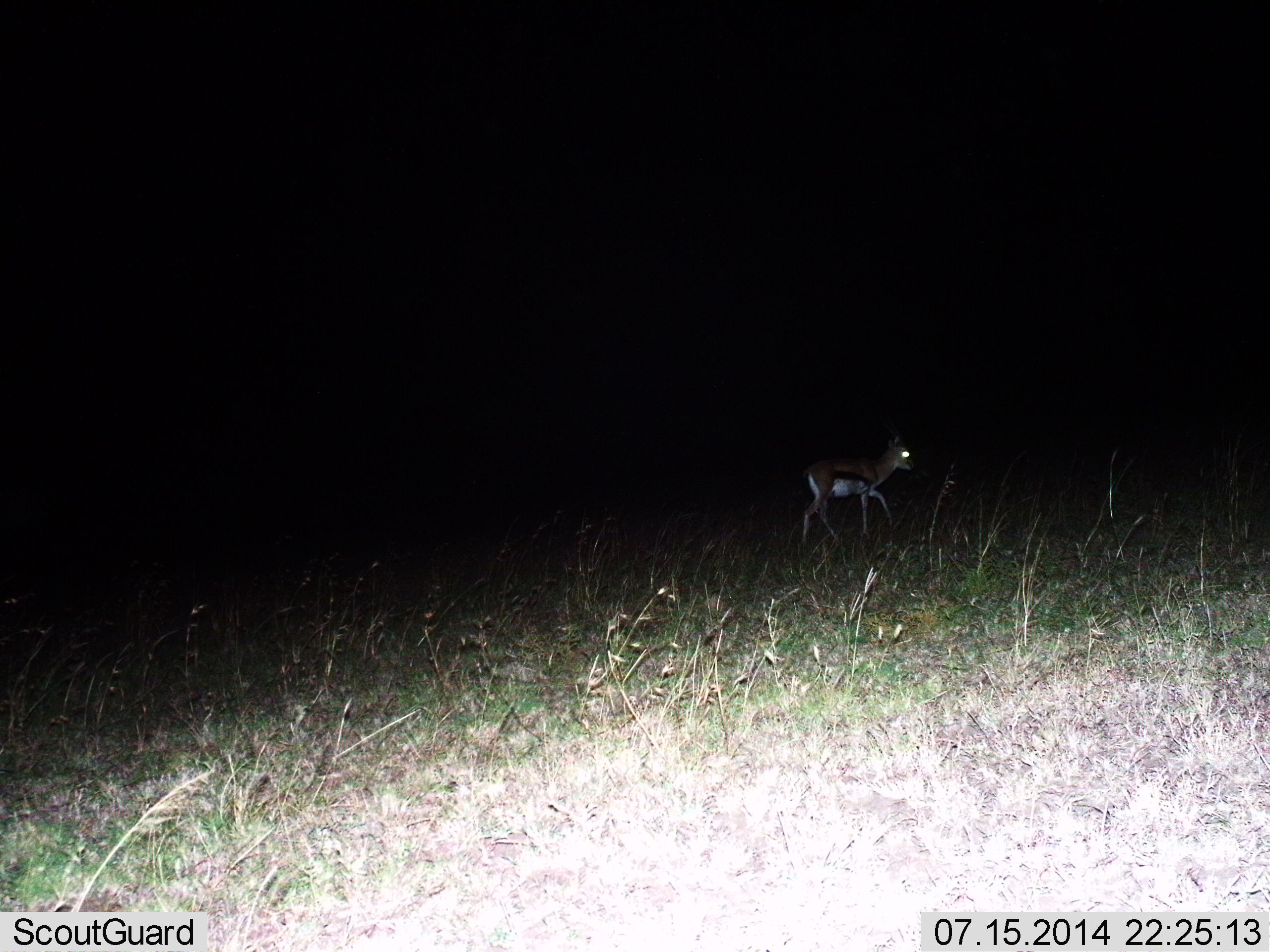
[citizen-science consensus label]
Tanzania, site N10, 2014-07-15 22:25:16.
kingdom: Animalia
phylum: Chordata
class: Mammalia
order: Artiodactyla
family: Bovidae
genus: Eudorcas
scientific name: Eudorcas thomsonii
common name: thomson's gazelle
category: gazellethomsons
Gazellethomsons (thomson's gazelle) (Eudorcas thomsonii), count 1. Behavior (volunteer vote fractions): standing 10%, resting 0%, moving 90%, interacting 0%. Young present (vote fraction): 0%. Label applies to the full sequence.